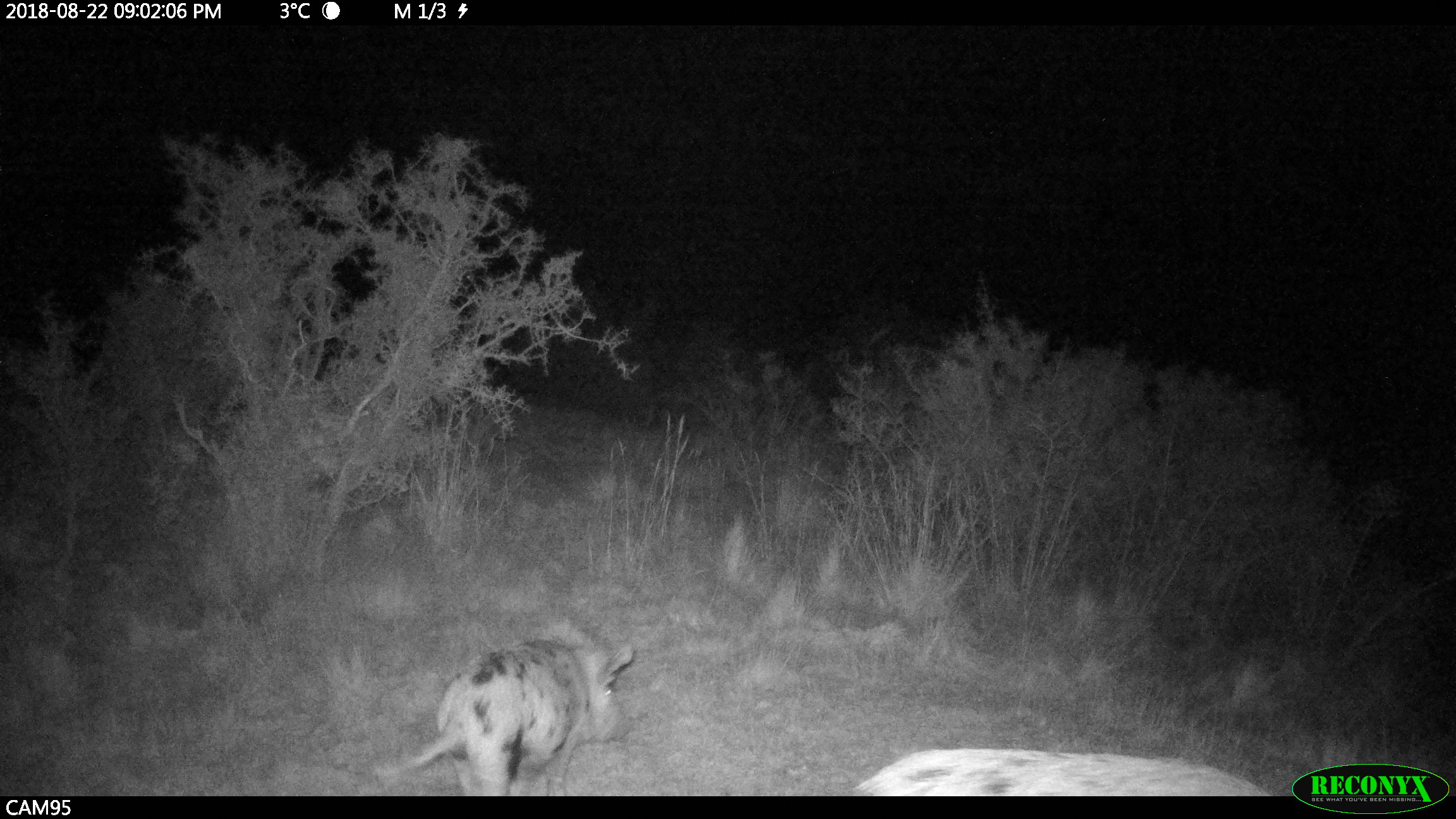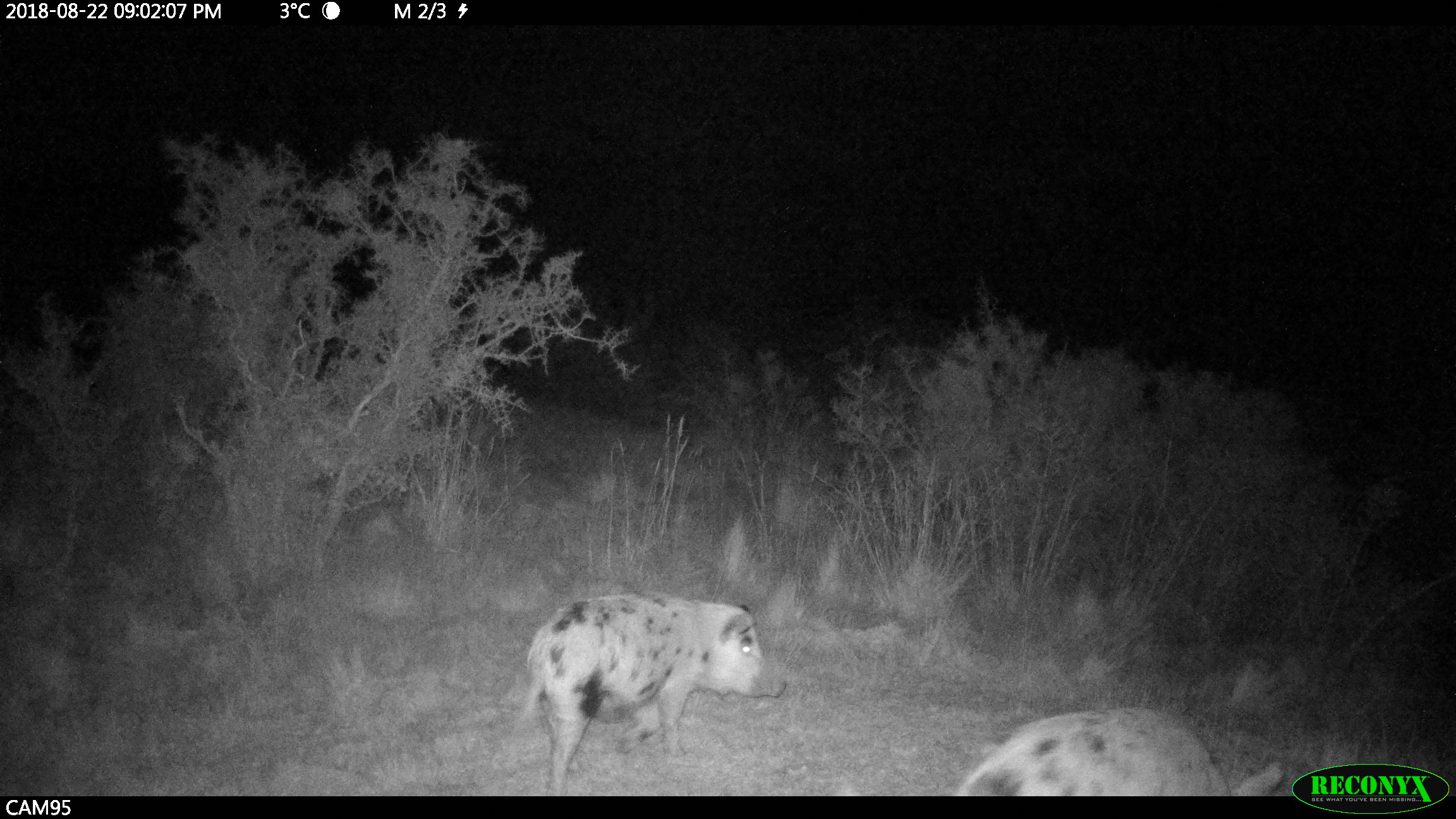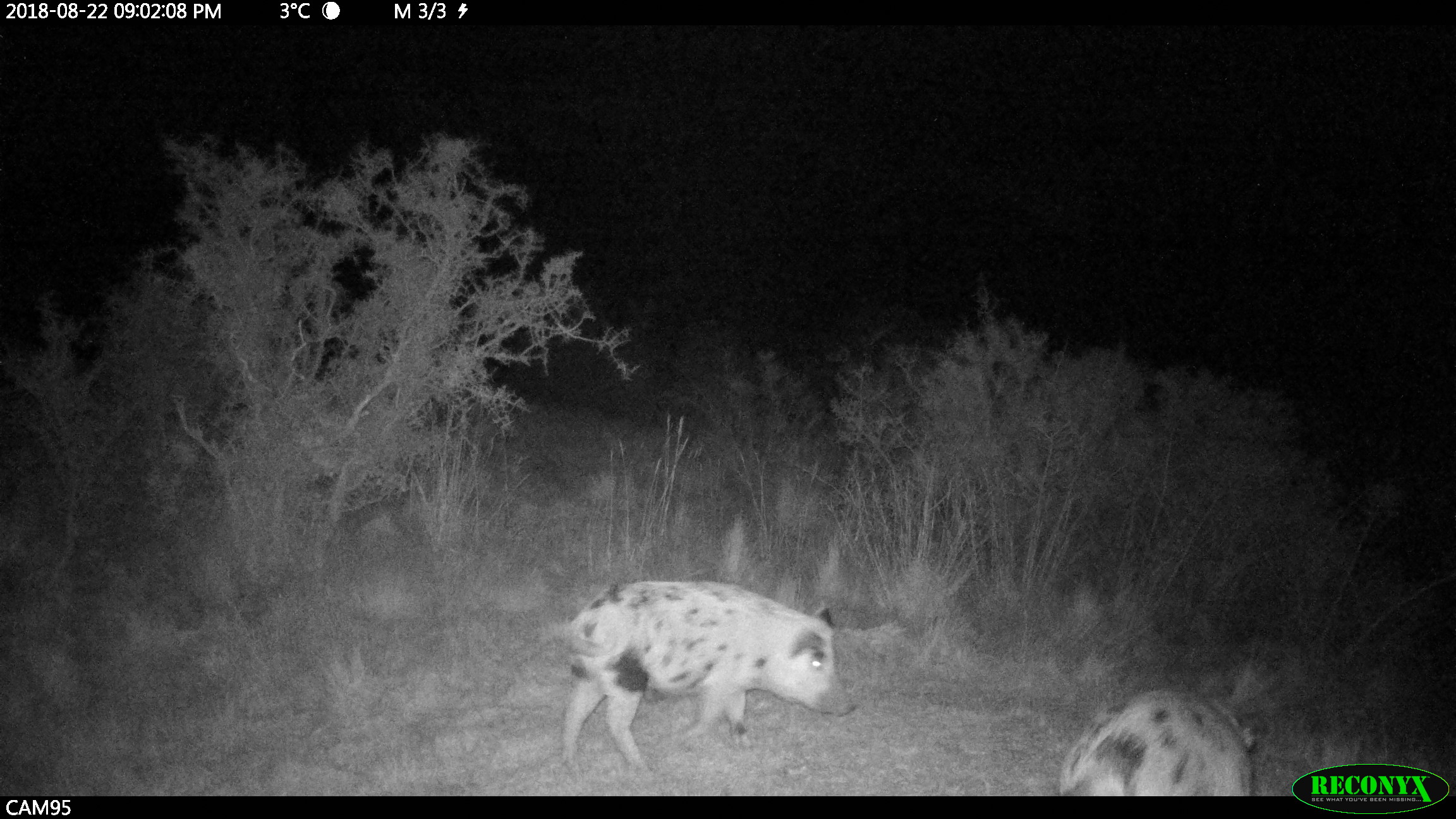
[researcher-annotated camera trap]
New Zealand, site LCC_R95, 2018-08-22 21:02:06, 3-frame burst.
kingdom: Animalia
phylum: Chordata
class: Mammalia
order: Artiodactyla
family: Suidae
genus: Sus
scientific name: Sus scrofa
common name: pig